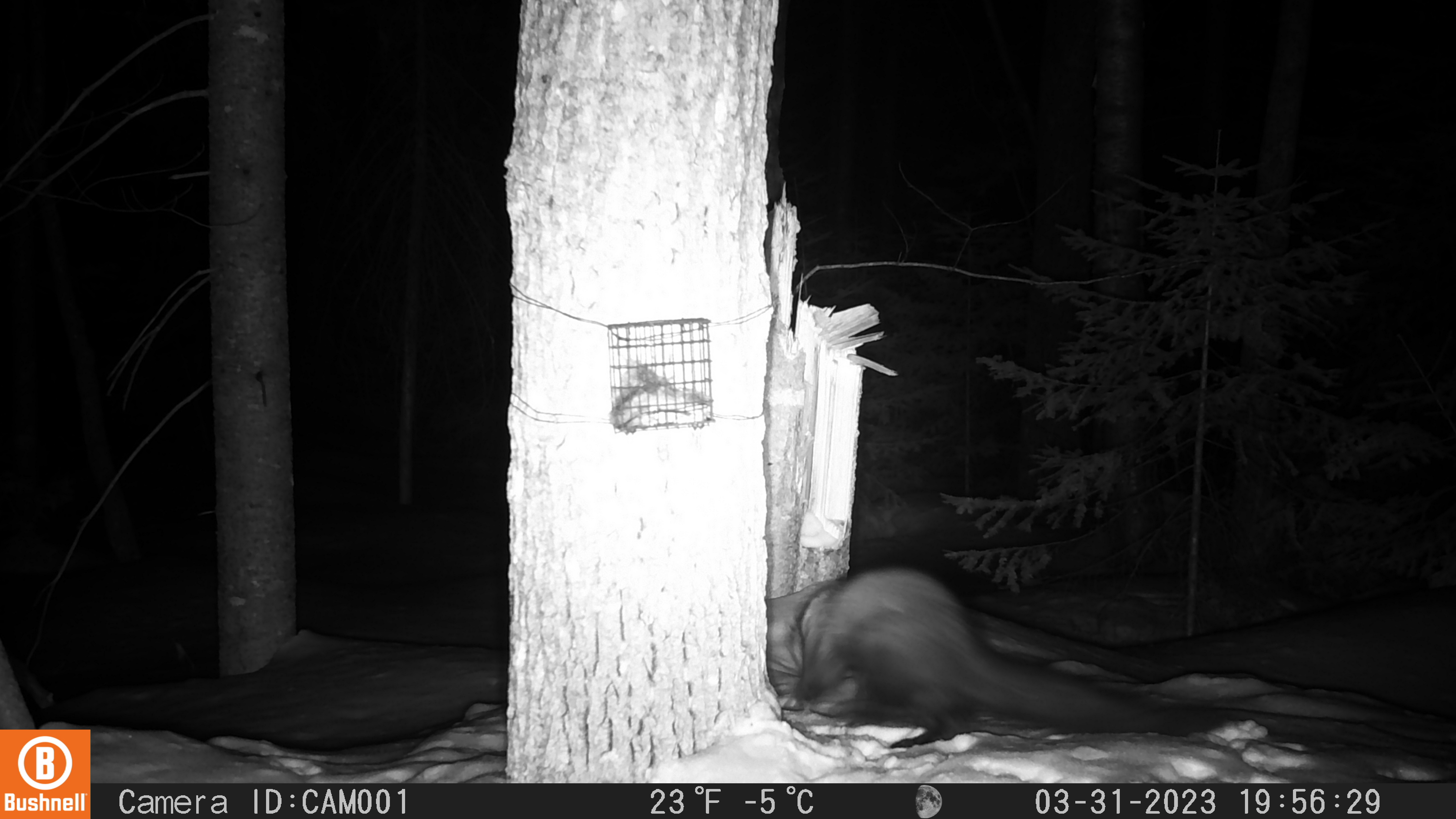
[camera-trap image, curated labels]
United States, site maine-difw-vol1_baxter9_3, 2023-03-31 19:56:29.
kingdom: Animalia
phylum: Chordata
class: Mammalia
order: Carnivora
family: Mustelidae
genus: Pekania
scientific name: Pekania pennanti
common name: fisher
Fisher (Pekania pennanti).